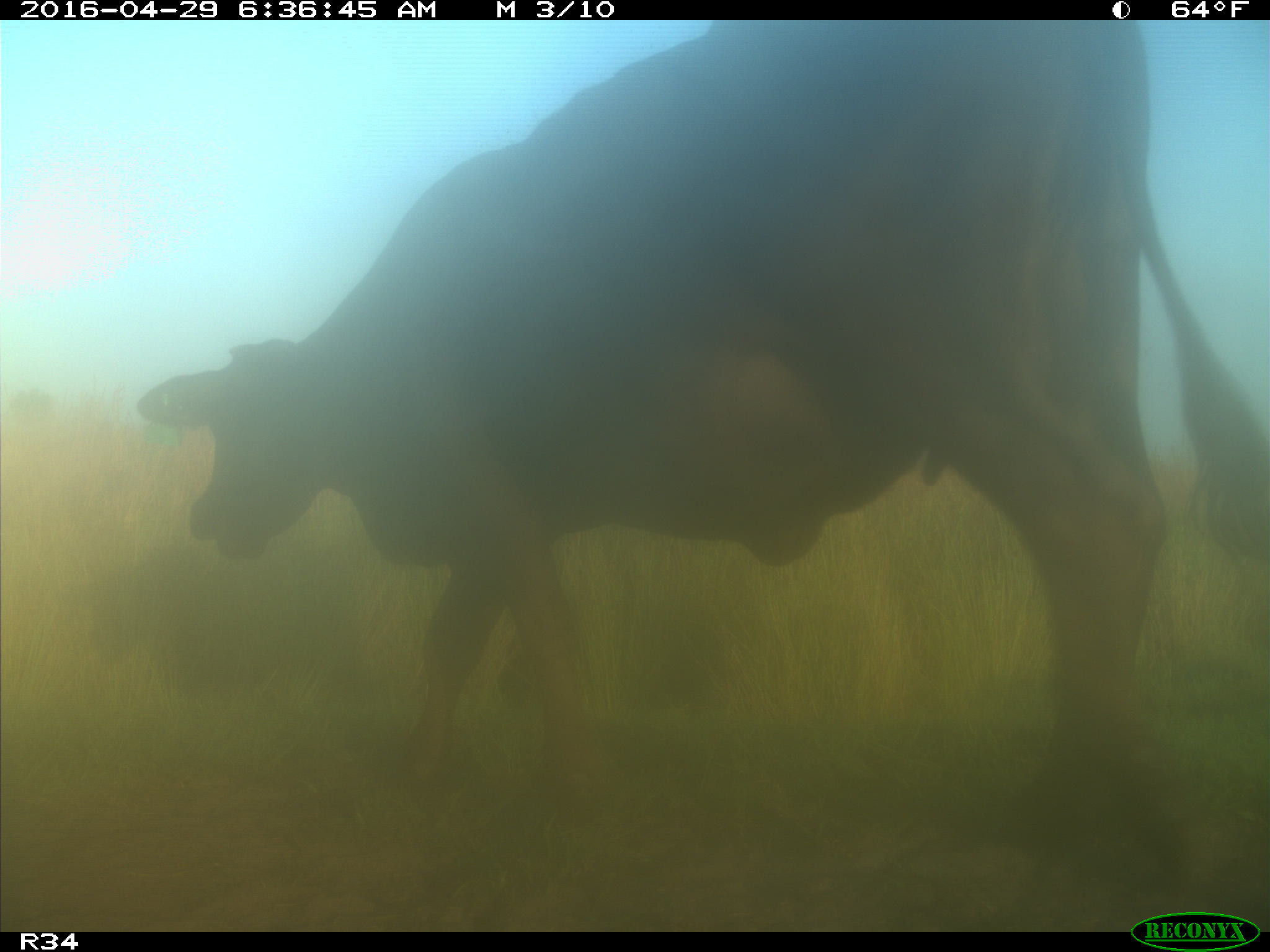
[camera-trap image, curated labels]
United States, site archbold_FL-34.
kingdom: Animalia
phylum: Chordata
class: Mammalia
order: Artiodactyla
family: Bovidae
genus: Bos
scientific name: Bos taurus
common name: domestic cow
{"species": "Bos taurus (domestic cow)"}